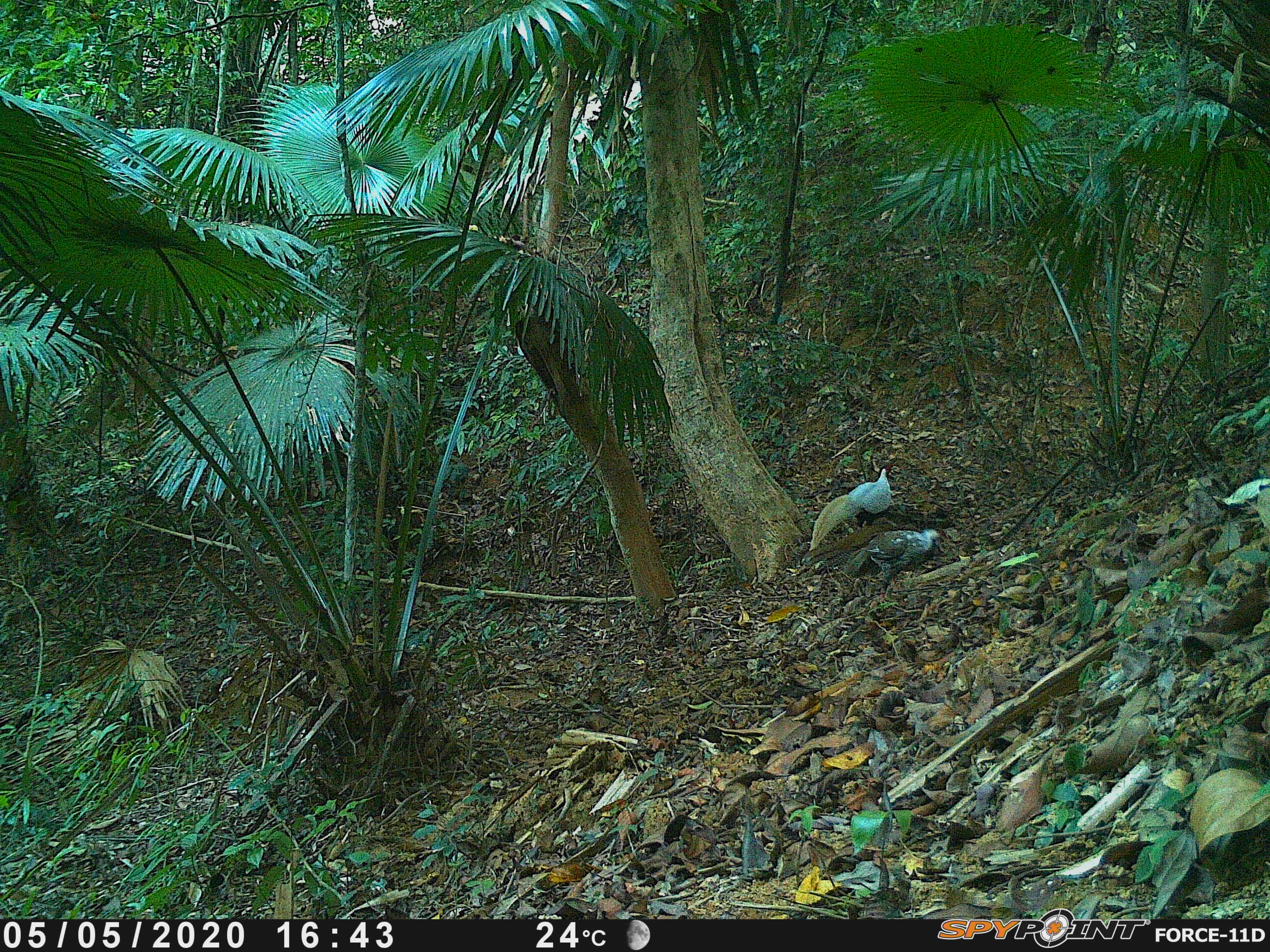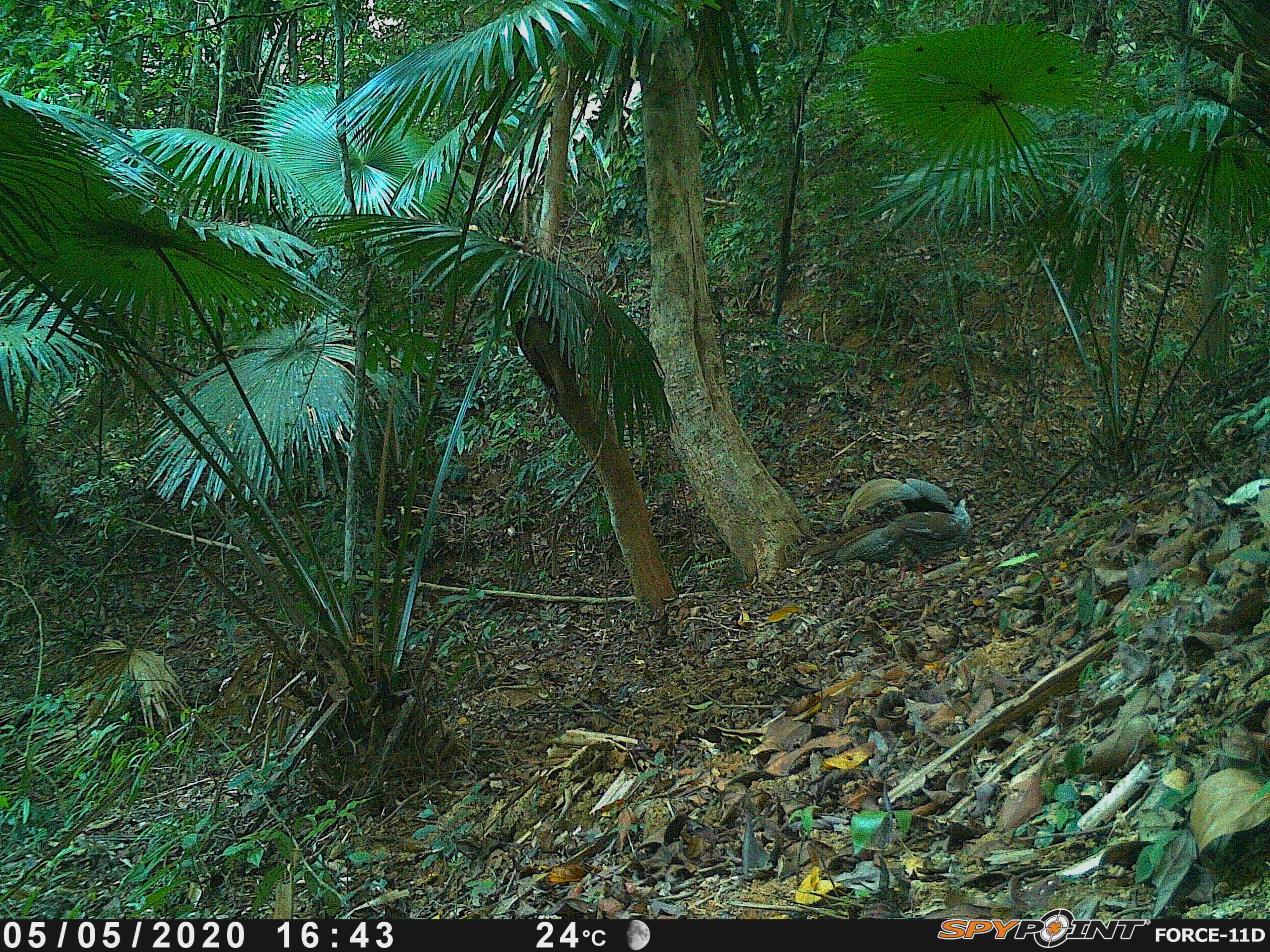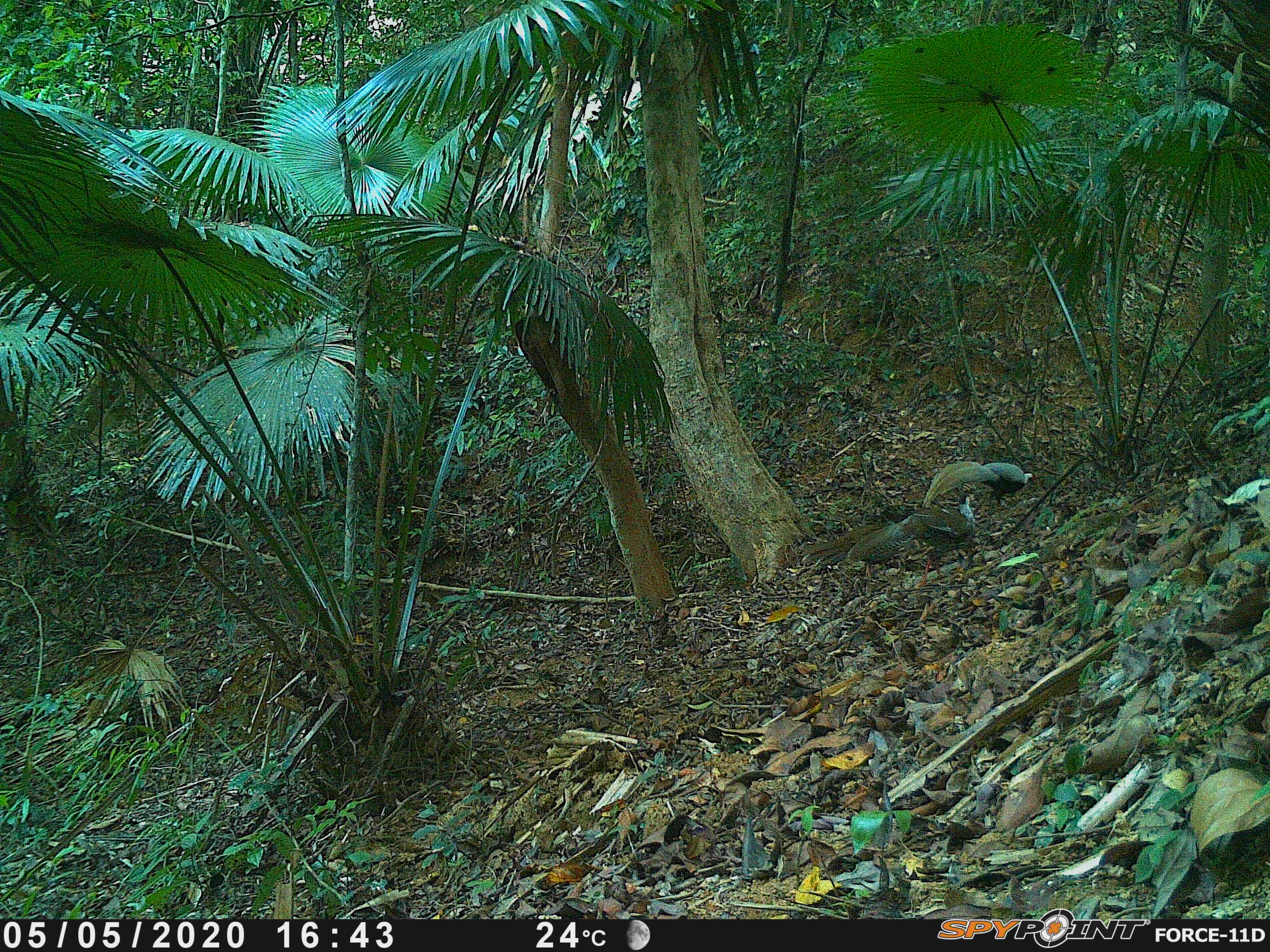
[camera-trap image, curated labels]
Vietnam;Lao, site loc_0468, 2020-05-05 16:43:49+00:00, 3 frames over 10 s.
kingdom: Animalia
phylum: Chordata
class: Aves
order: Galliformes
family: Phasianidae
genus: Lophura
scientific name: Lophura nycthemera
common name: silver pheasant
Silver pheasant (Lophura nycthemera). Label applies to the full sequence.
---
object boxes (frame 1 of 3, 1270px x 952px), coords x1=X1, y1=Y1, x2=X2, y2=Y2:
silver pheasant: x1=807, y1=465, x2=890, y2=555; x1=842, y1=527, x2=948, y2=584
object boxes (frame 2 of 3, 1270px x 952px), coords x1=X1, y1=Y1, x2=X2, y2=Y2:
silver pheasant: x1=808, y1=489, x2=980, y2=591; x1=838, y1=475, x2=976, y2=510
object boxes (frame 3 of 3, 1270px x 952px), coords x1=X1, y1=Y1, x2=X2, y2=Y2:
silver pheasant: x1=815, y1=487, x2=981, y2=586; x1=924, y1=460, x2=1036, y2=513